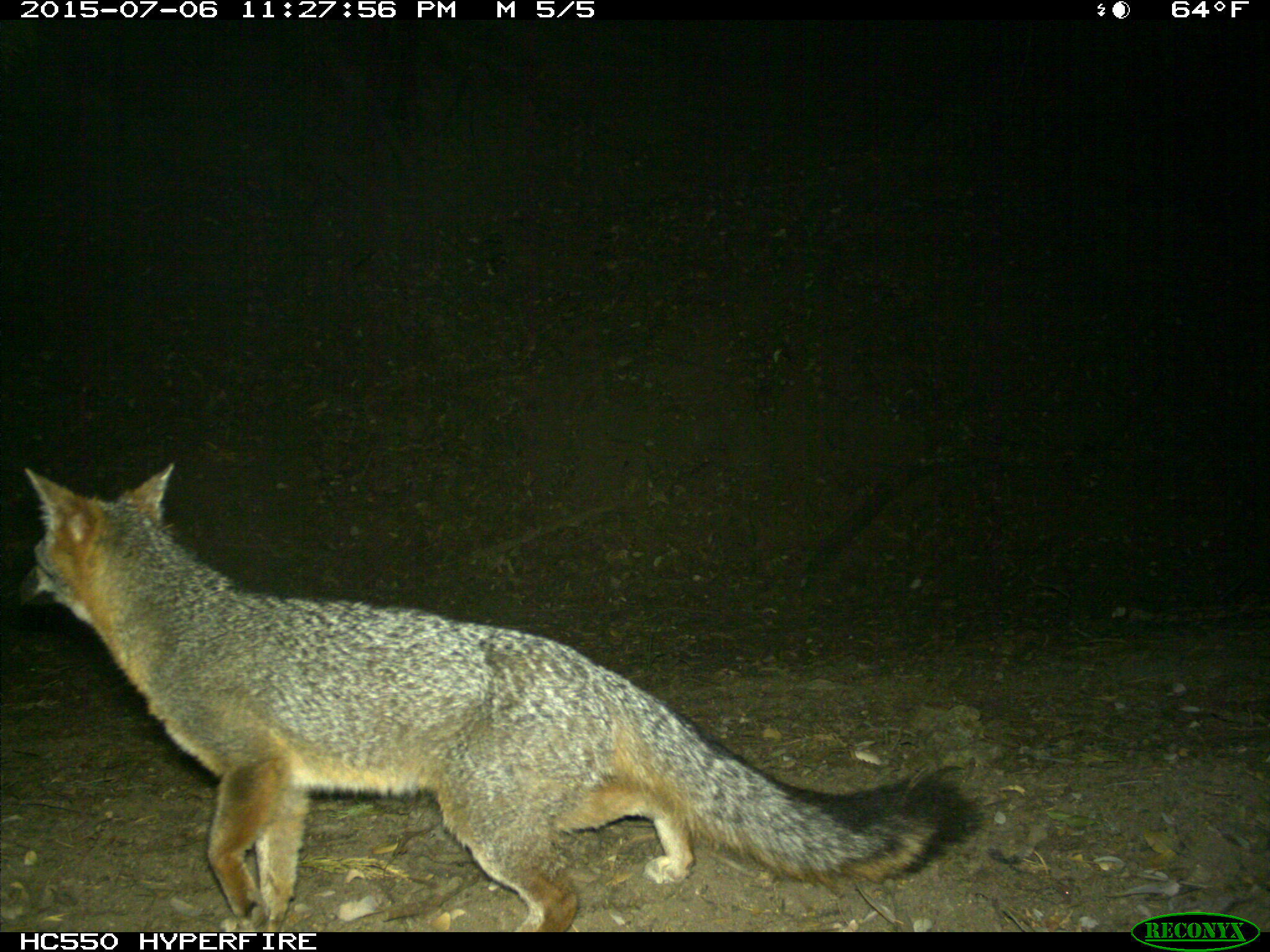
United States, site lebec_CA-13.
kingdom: Animalia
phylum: Chordata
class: Mammalia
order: Carnivora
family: Canidae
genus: Urocyon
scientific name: Urocyon cinereoargenteus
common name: gray fox